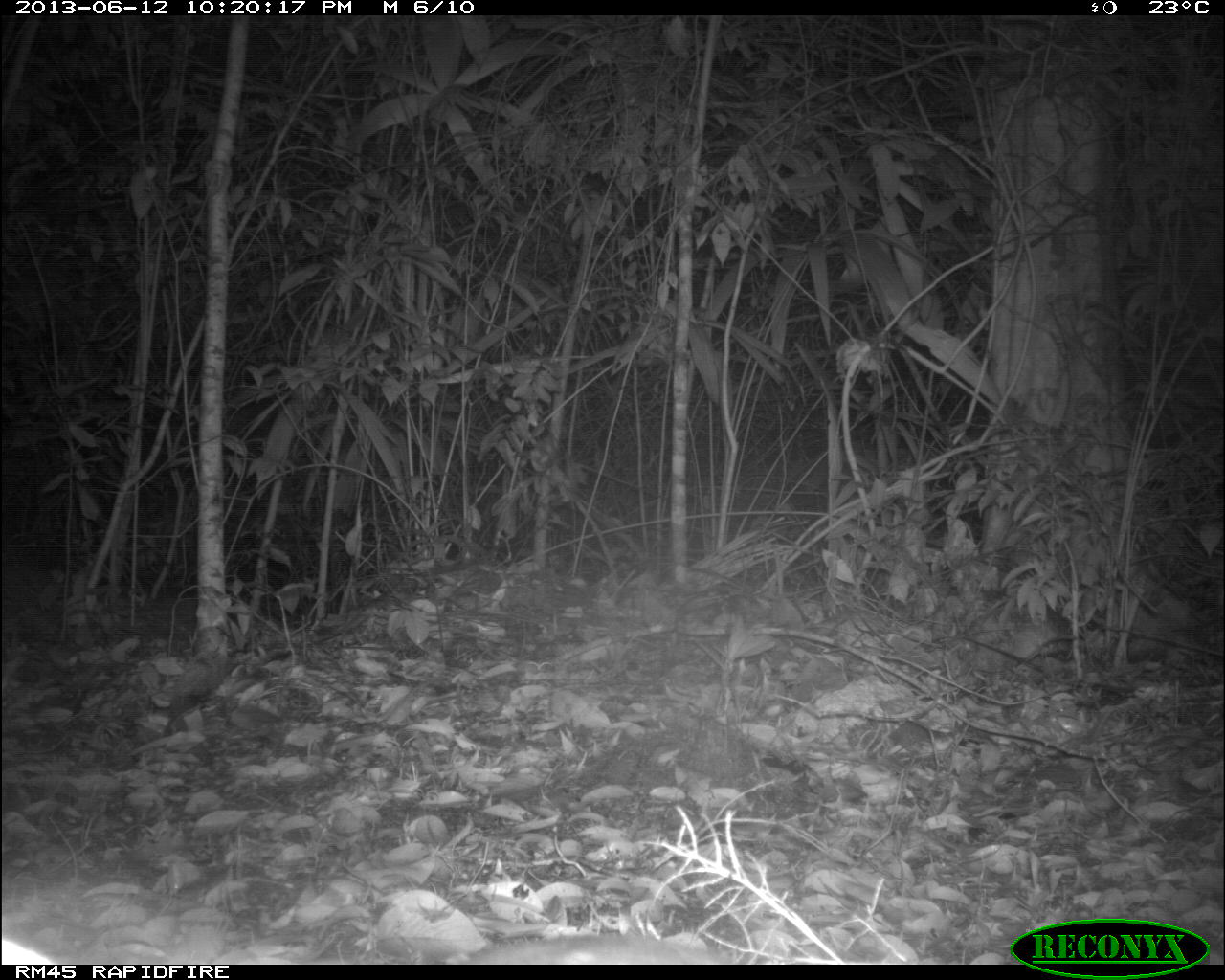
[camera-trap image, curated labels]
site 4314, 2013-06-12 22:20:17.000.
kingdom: Animalia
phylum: Chordata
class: Mammalia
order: Rodentia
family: Cuniculidae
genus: Cuniculus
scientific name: Cuniculus paca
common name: lowland paca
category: agouti paca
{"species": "agouti paca (lowland paca) (Cuniculus paca)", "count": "1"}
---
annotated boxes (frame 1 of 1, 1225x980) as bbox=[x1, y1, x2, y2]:
agouti paca: bbox=[444, 932, 735, 964]